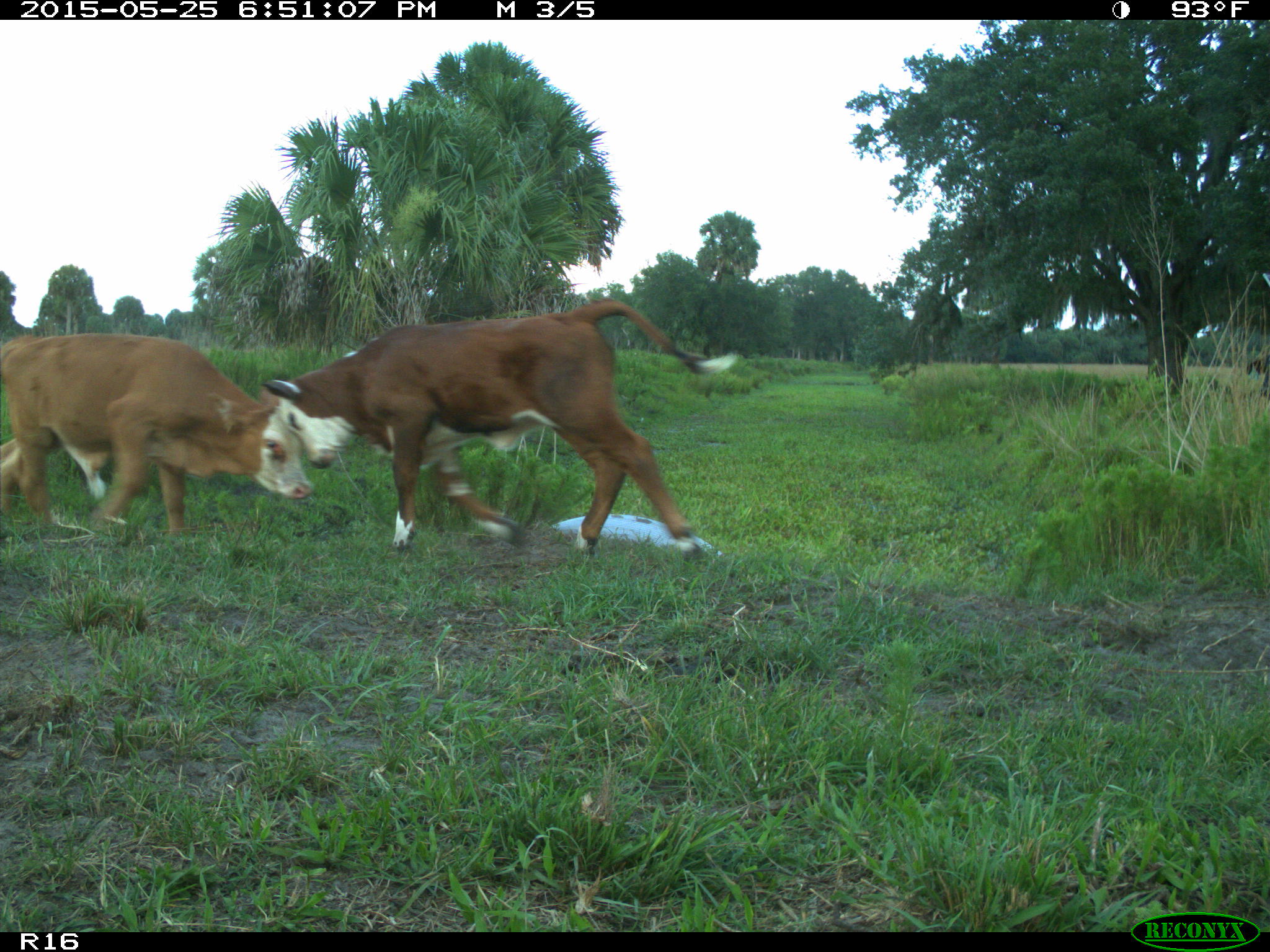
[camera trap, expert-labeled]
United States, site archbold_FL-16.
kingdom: Animalia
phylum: Chordata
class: Mammalia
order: Artiodactyla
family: Bovidae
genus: Bos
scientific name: Bos taurus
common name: domestic cow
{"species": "Bos taurus (domestic cow)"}